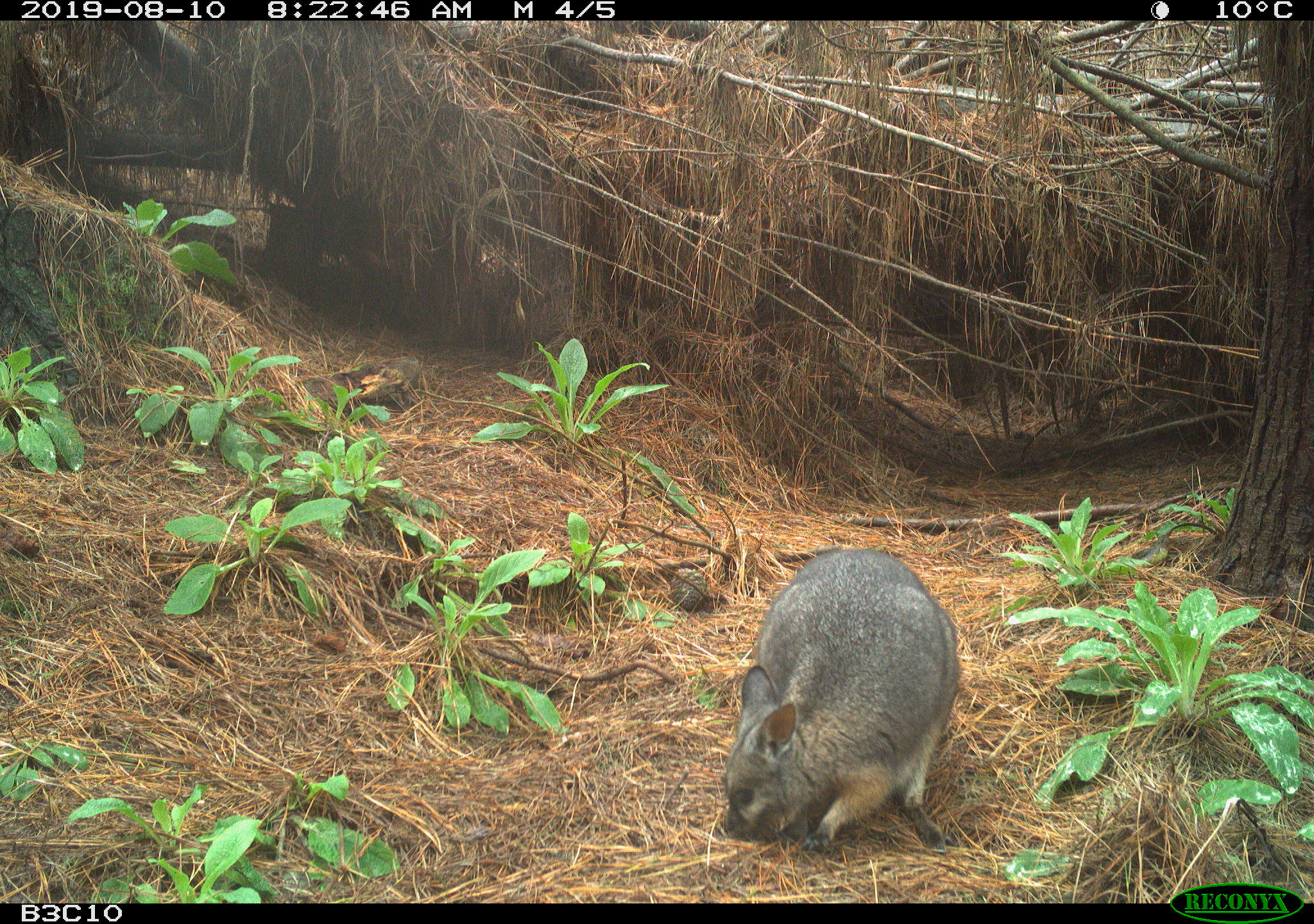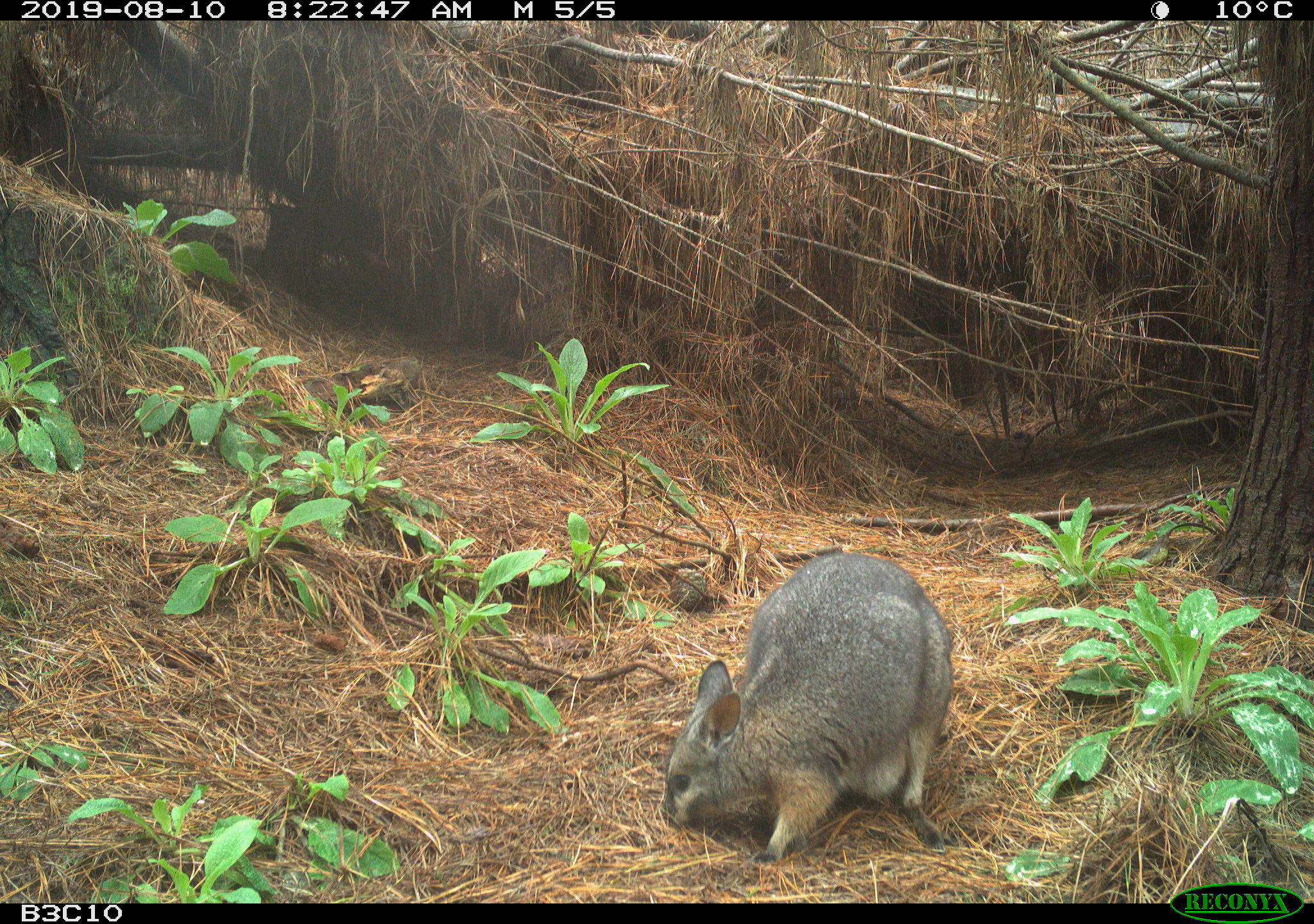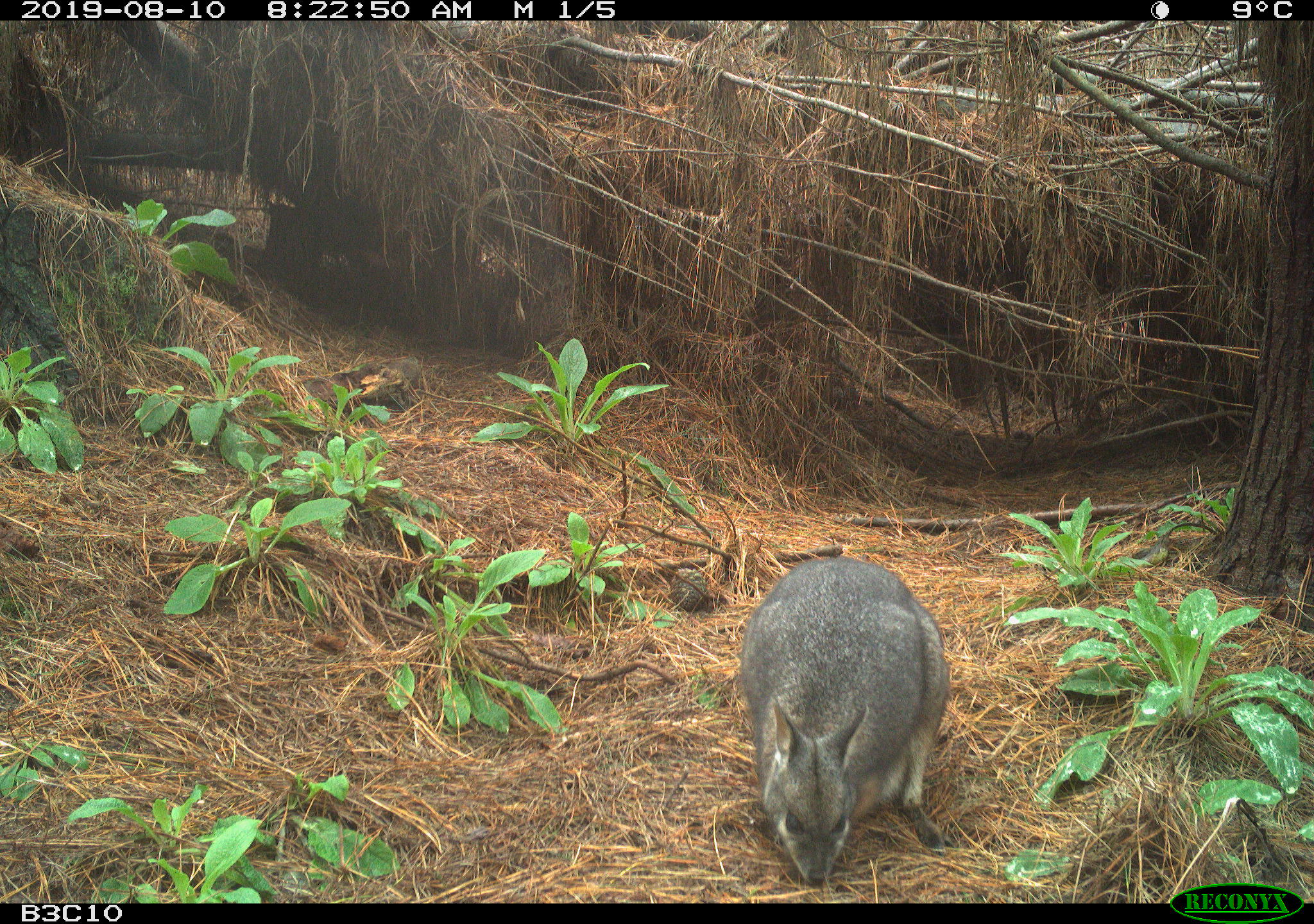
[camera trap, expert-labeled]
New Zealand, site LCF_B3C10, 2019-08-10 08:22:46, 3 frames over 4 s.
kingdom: Animalia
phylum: Chordata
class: Mammalia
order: Diprotodontia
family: Macropodidae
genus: Notamacropus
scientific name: Notamacropus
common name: wallaby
Wallaby (Notamacropus).